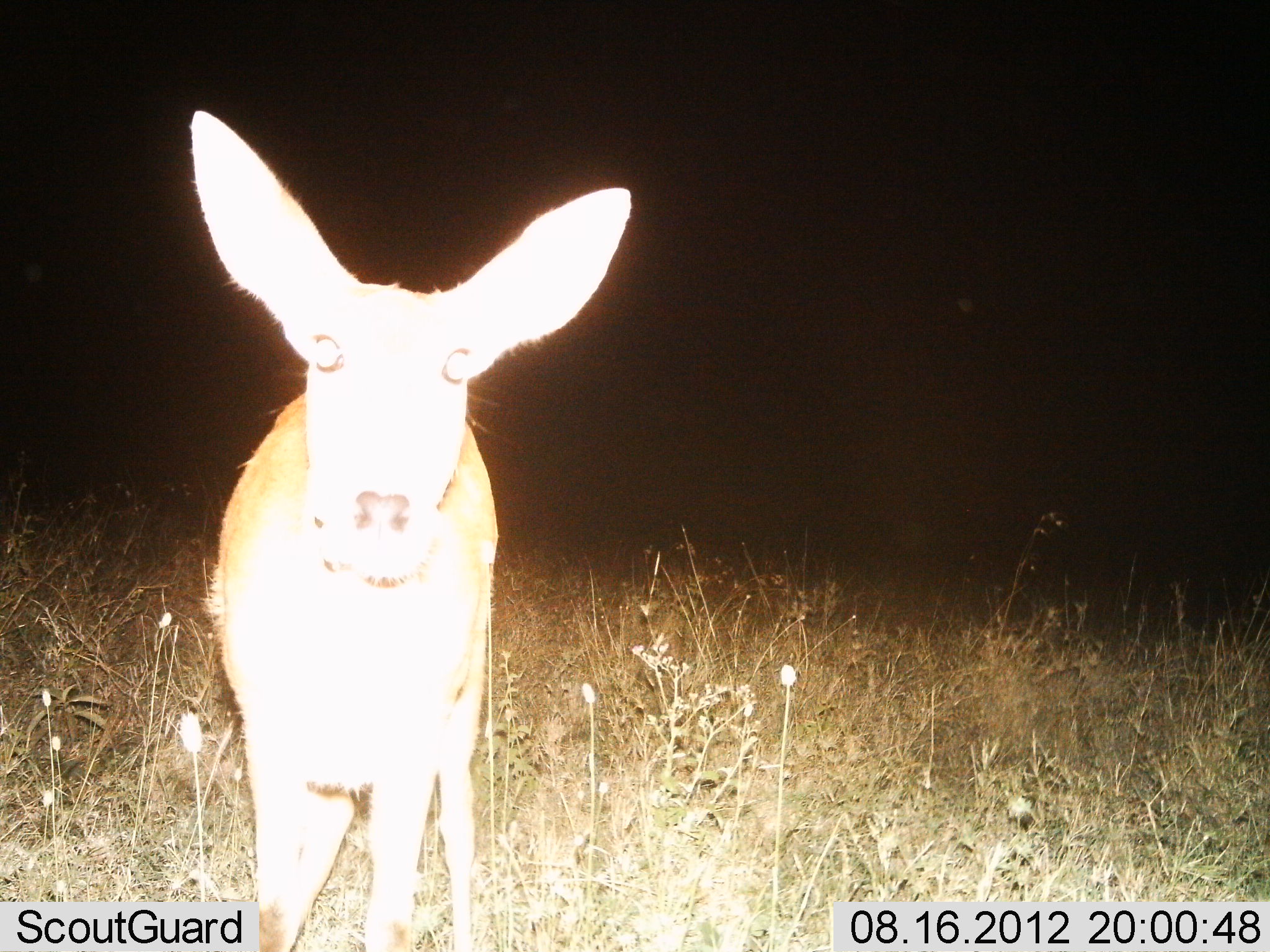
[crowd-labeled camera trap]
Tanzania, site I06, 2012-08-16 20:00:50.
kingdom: Animalia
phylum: Chordata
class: Mammalia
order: Artiodactyla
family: Bovidae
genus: Redunca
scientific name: Redunca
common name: reedbuck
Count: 1.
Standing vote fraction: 90%.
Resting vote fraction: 0%.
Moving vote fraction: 10%.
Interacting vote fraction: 10%.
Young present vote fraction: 0%.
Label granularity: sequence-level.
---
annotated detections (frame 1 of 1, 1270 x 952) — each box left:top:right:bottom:
animal: 189:111:632:952